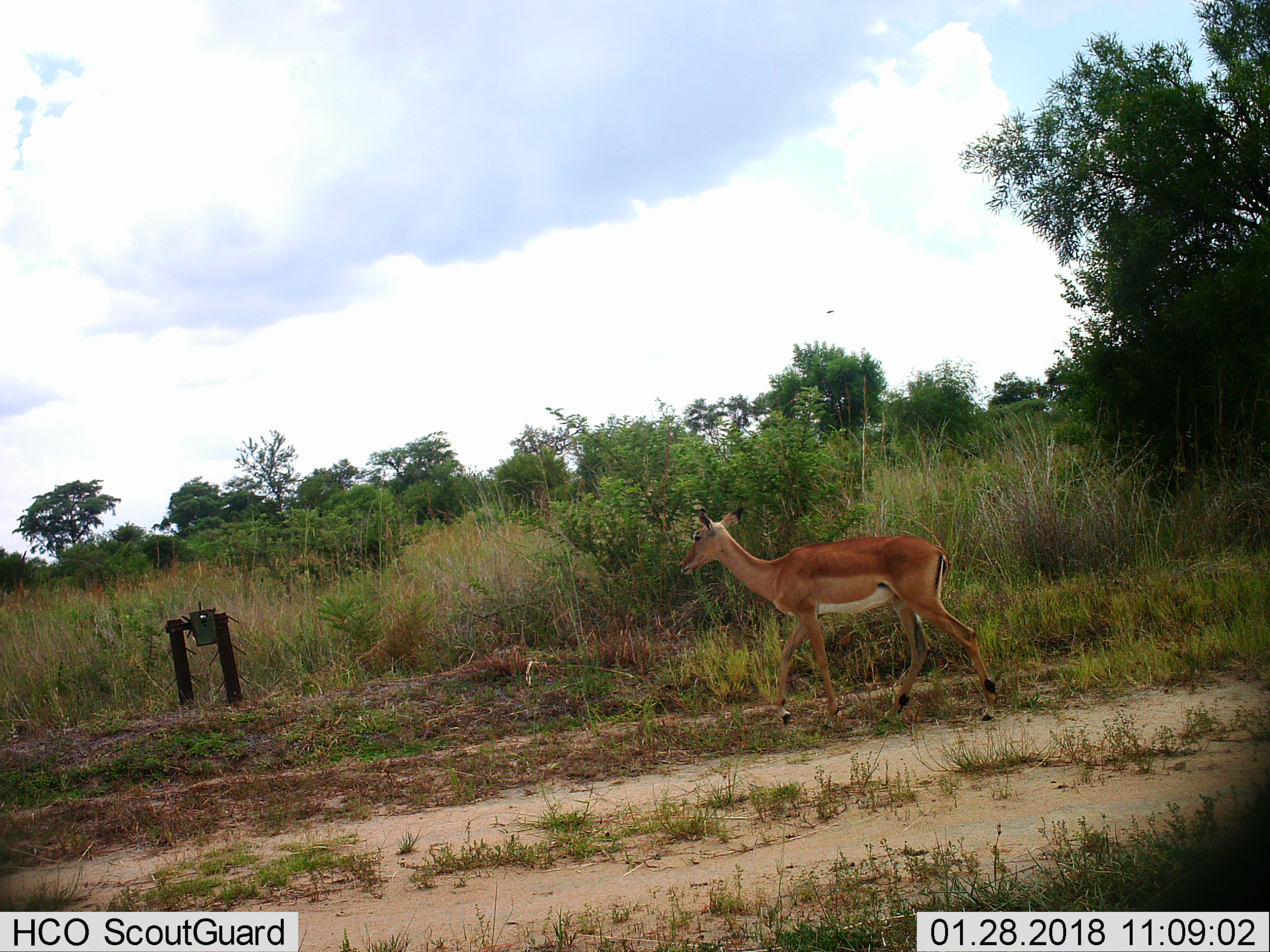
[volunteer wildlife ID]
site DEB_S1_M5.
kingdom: Animalia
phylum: Chordata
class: Mammalia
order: Artiodactyla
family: Bovidae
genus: Aepyceros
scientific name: Aepyceros melampus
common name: impala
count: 1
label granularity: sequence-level